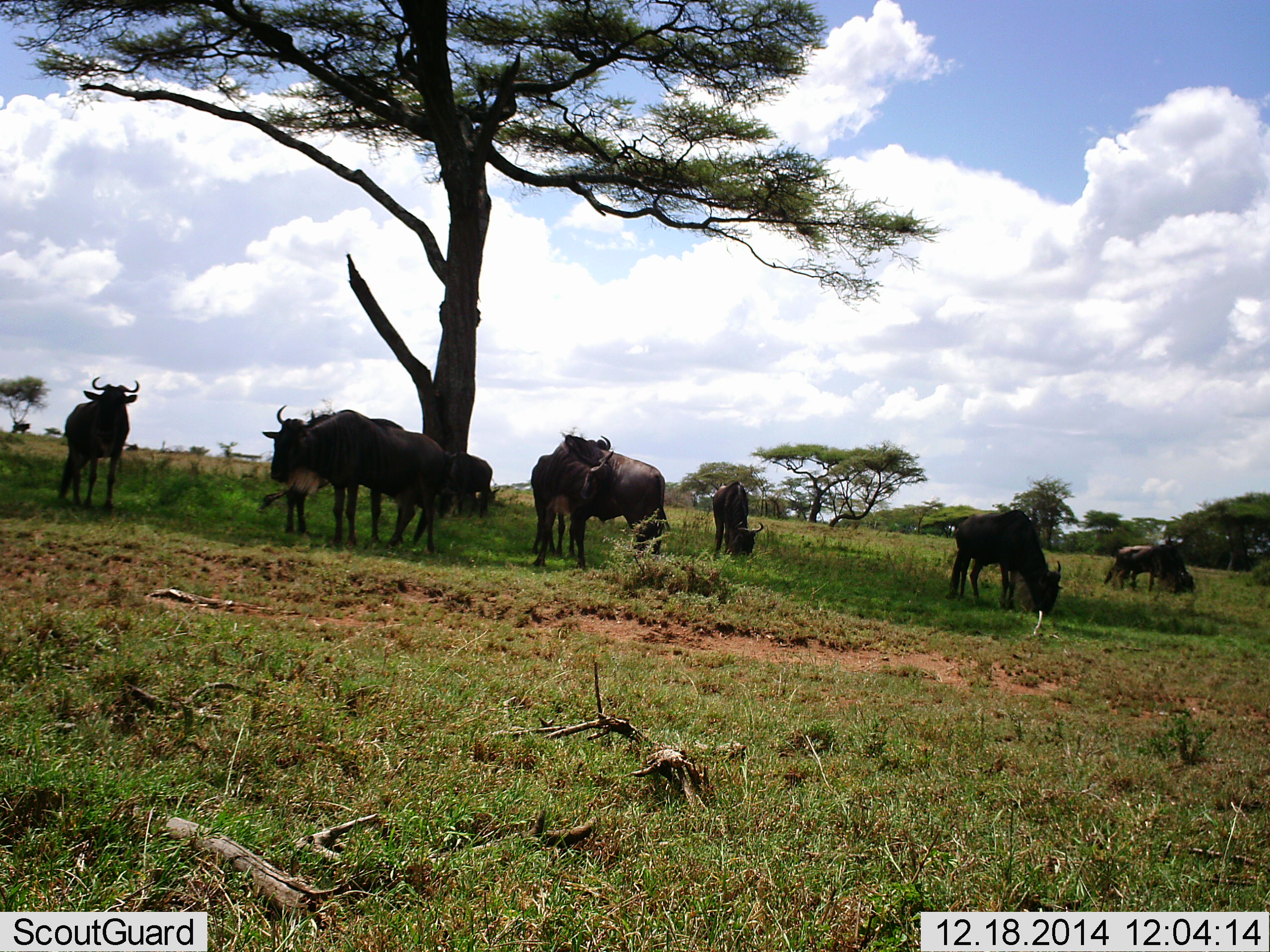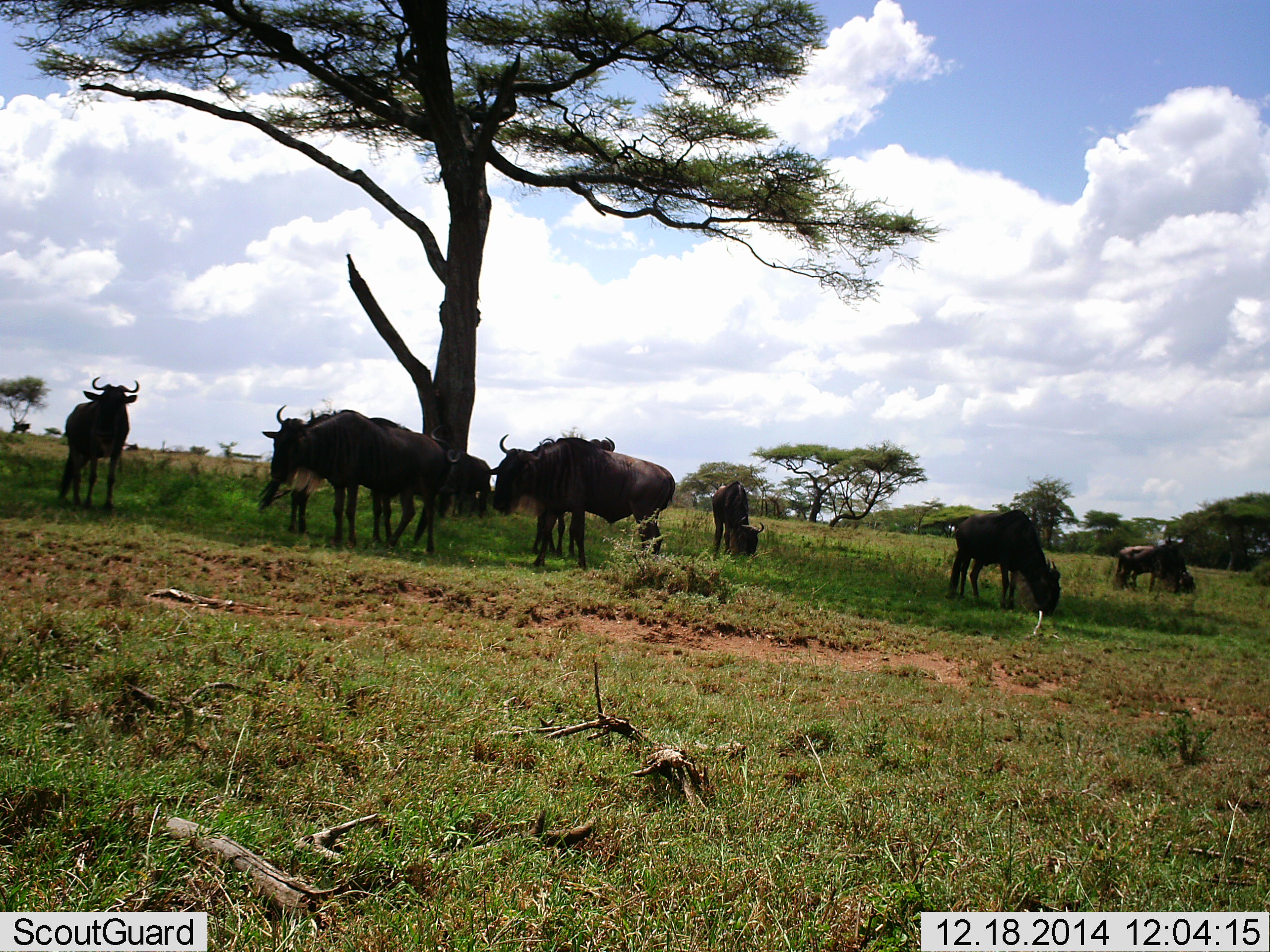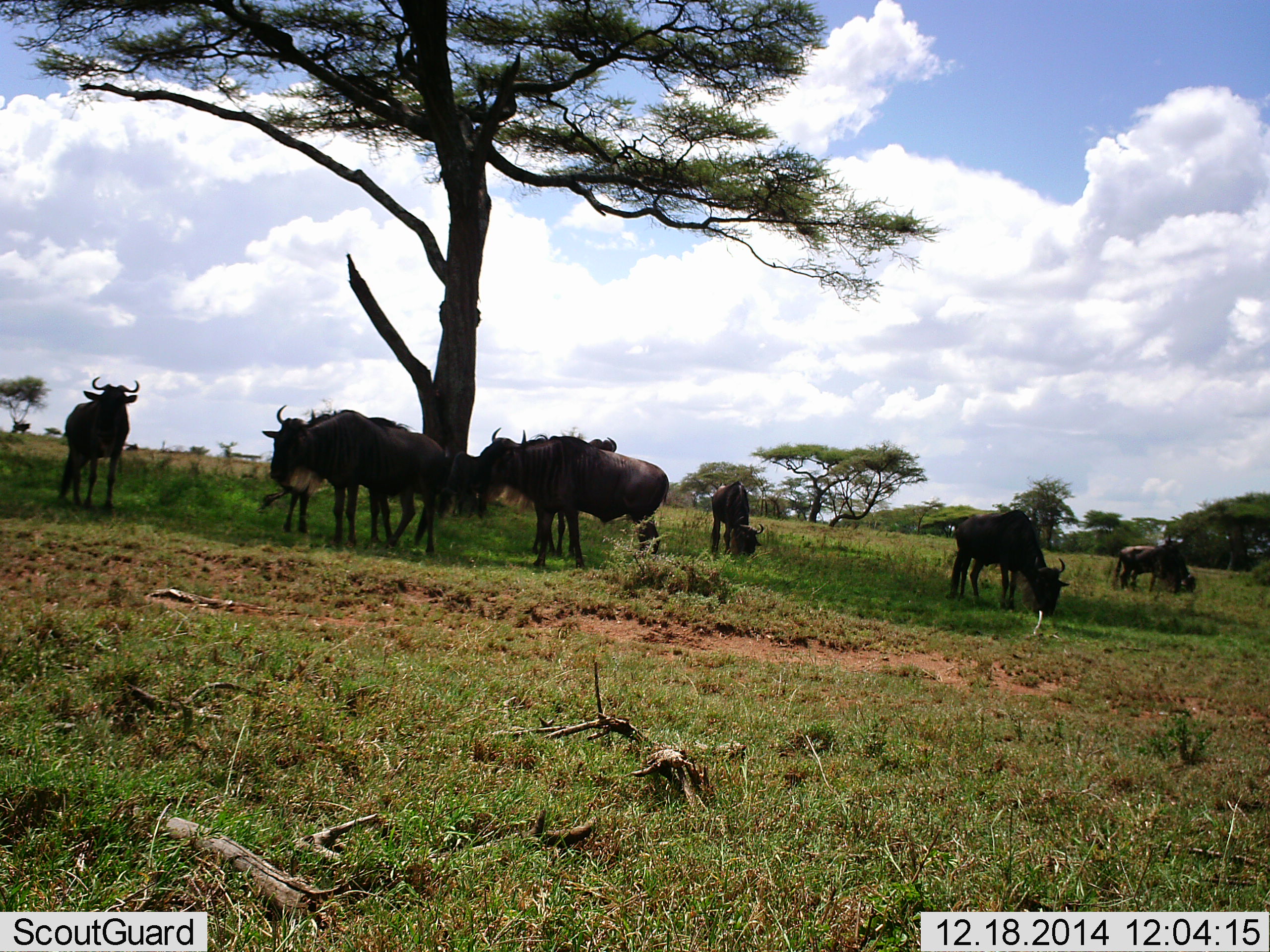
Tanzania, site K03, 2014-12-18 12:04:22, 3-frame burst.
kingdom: Animalia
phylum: Chordata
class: Mammalia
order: Artiodactyla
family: Bovidae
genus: Connochaetes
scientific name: Connochaetes taurinus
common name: blue wildebeest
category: wildebeest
Wildebeest (blue wildebeest) (Connochaetes taurinus), count 9. Behavior (volunteer vote fractions): standing 80%, resting 10%, moving 20%, interacting 20%. Young present (vote fraction): 0%. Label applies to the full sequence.